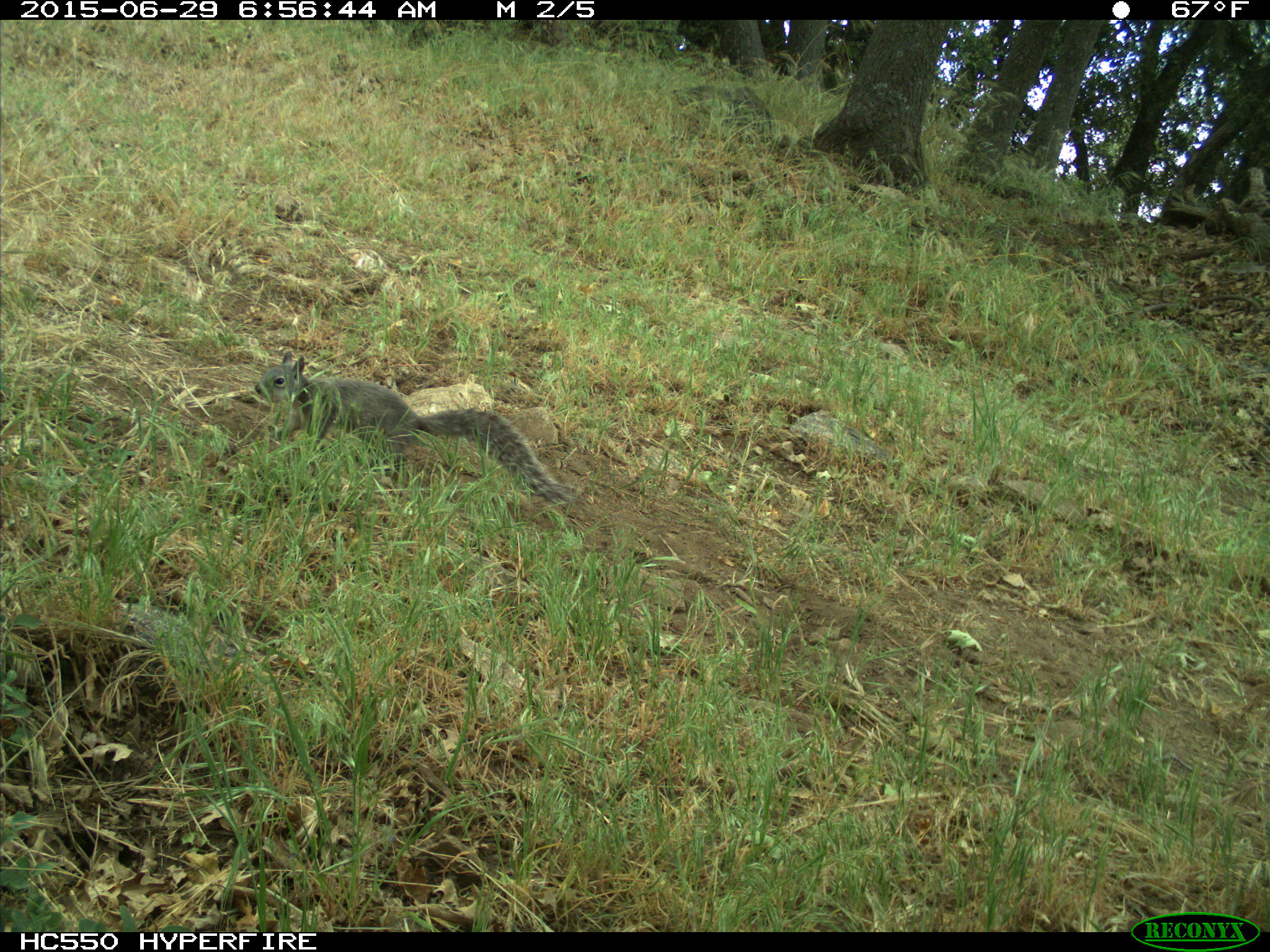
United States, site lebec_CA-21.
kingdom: Animalia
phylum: Chordata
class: Mammalia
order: Rodentia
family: Sciuridae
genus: Sciurus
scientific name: Sciurus carolinensis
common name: eastern gray squirrel